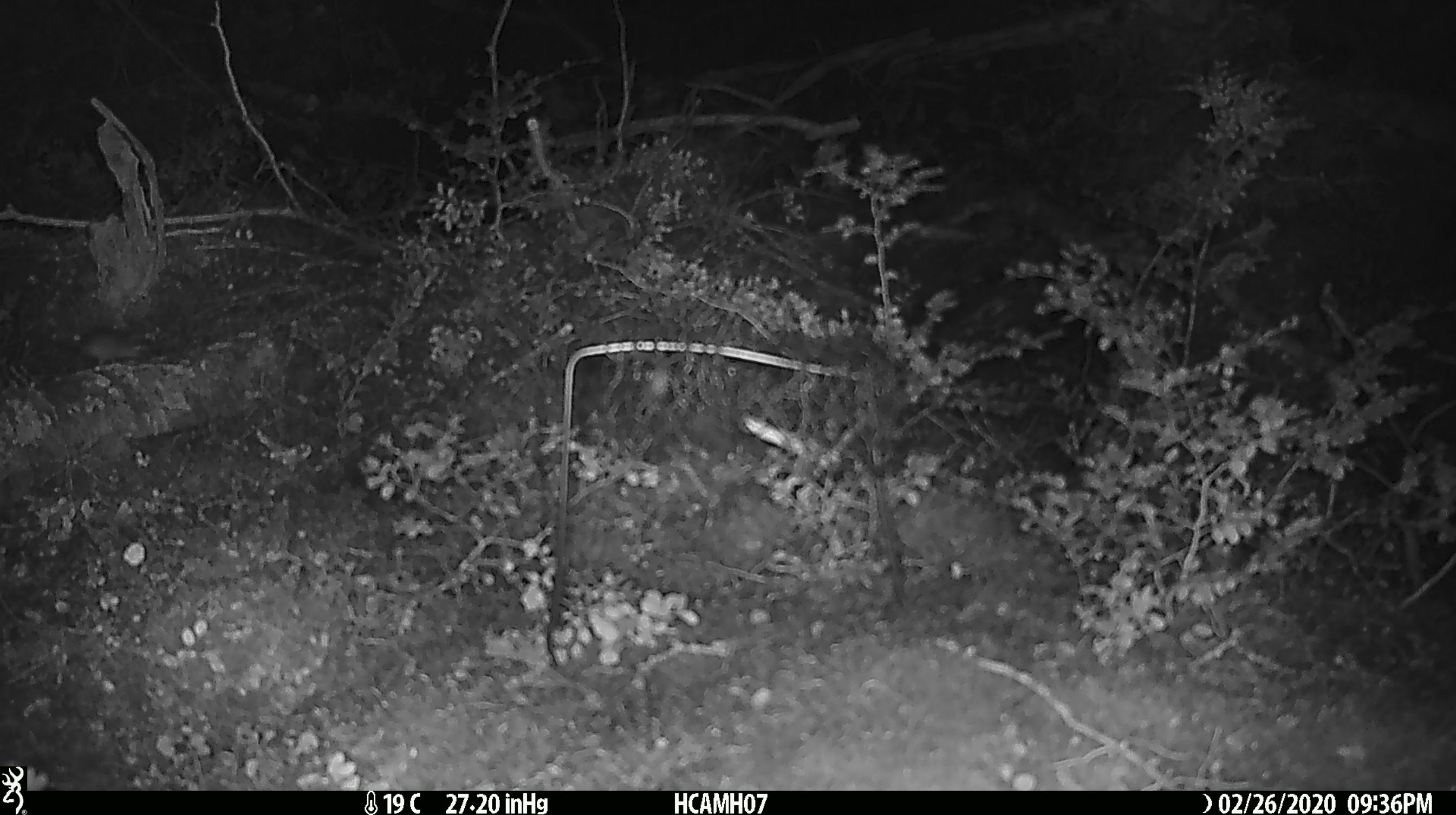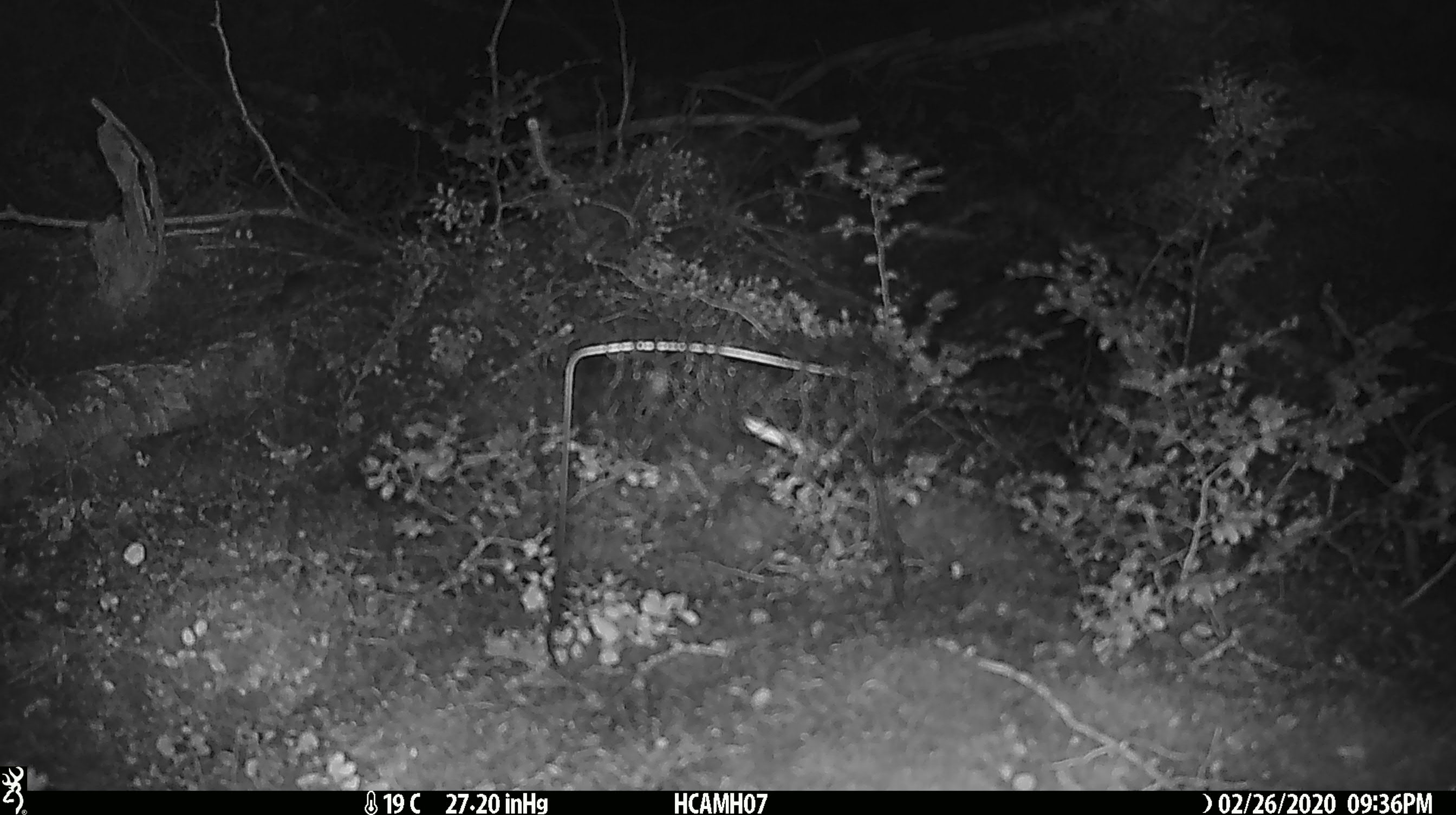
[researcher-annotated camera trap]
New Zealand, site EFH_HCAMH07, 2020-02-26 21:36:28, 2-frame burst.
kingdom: Animalia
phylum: Chordata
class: Mammalia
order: Rodentia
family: Muridae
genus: Mus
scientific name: Mus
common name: mouse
Mouse (Mus).